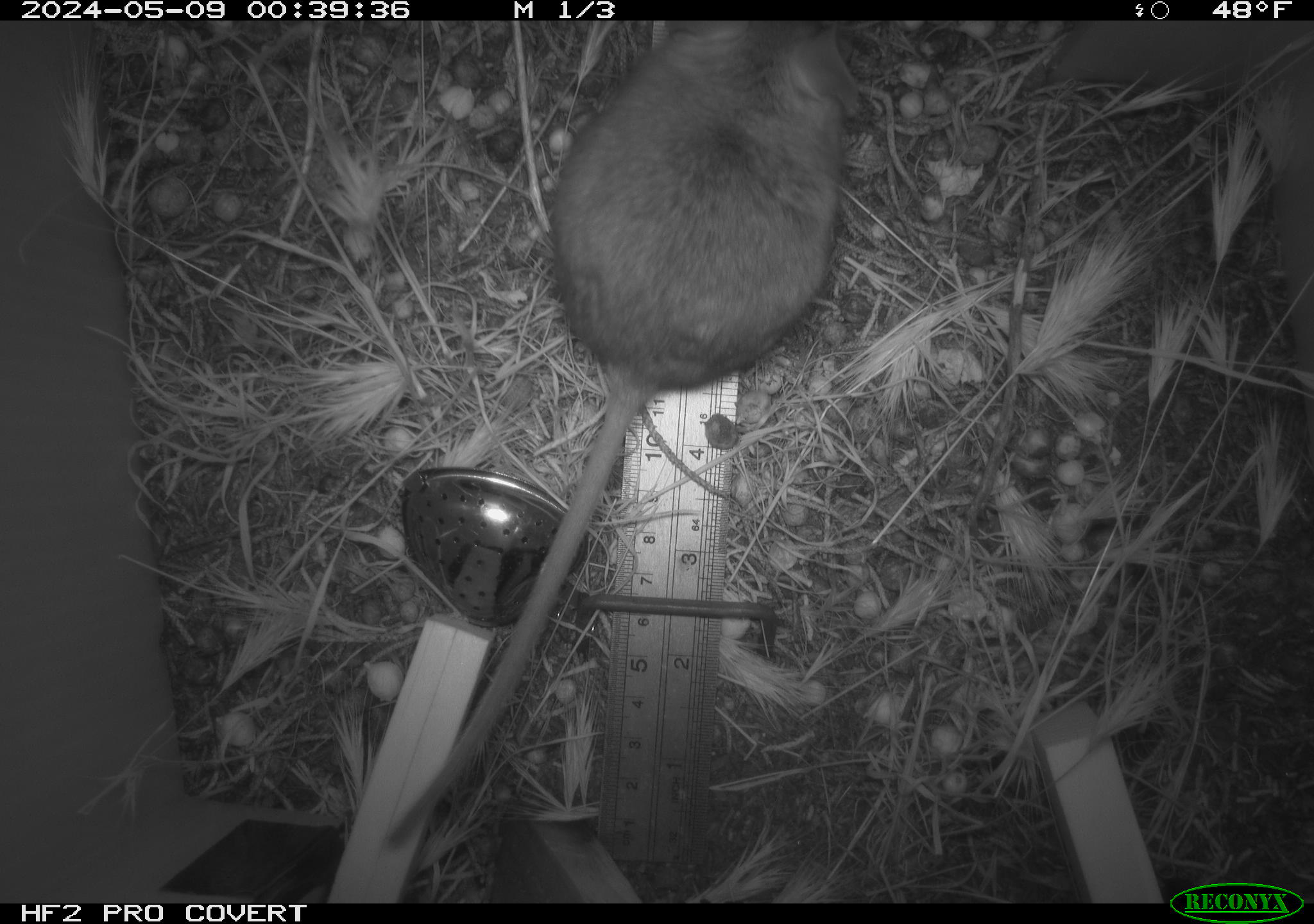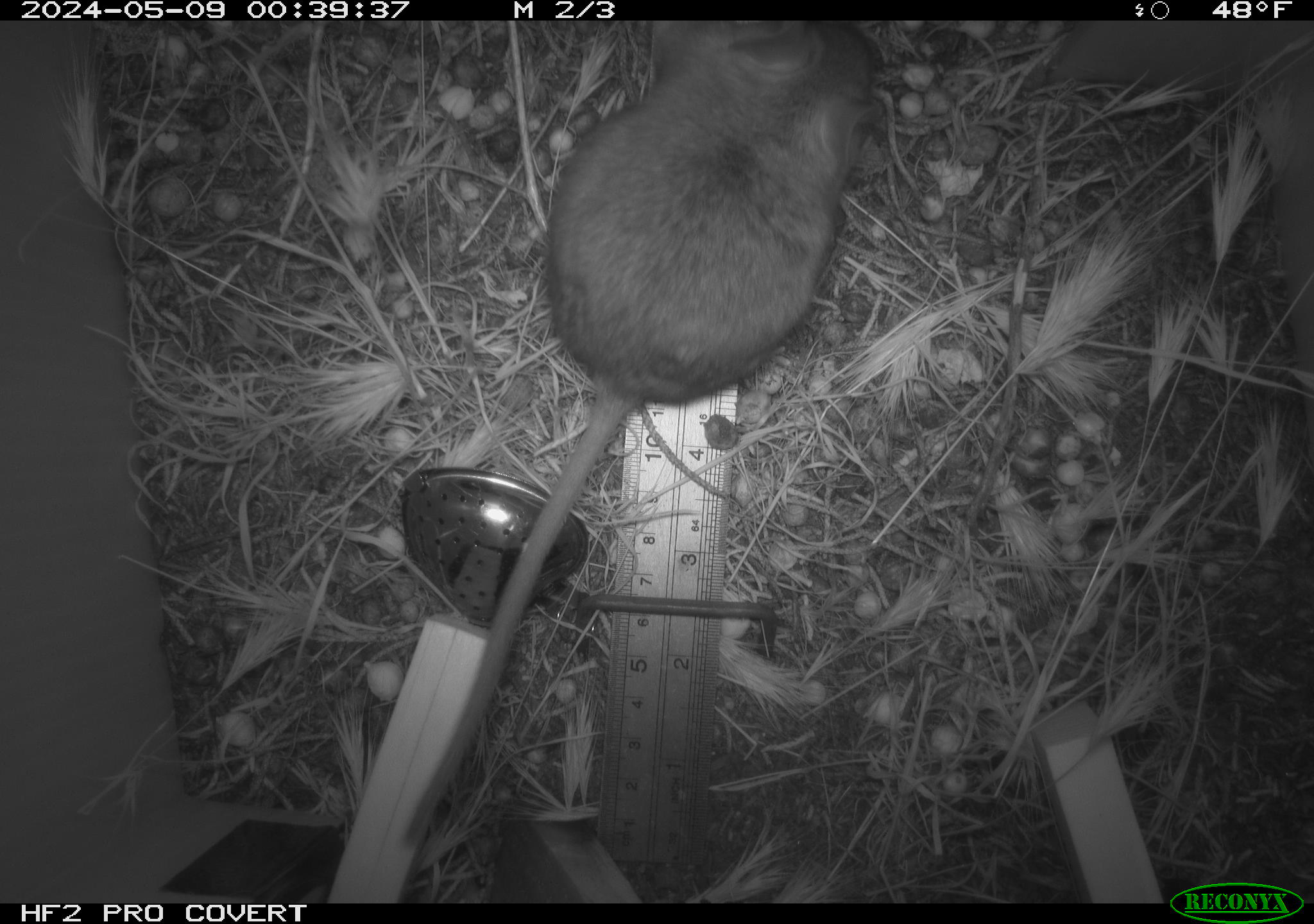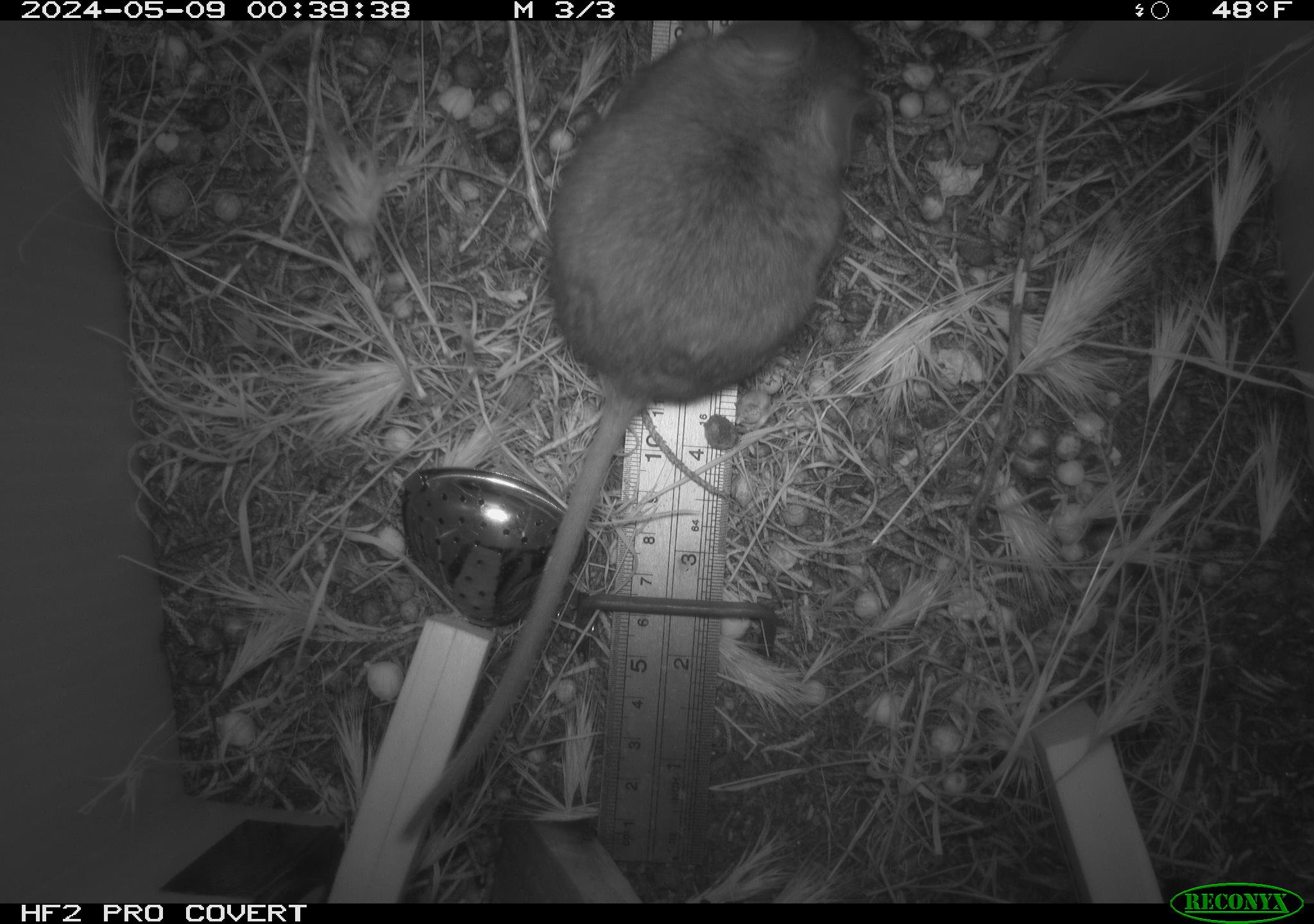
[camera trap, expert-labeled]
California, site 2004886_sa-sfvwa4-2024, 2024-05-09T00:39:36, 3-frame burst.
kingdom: Animalia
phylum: Chordata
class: Mammalia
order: Rodentia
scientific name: Rodentia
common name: mouse species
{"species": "mouse species (Rodentia)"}